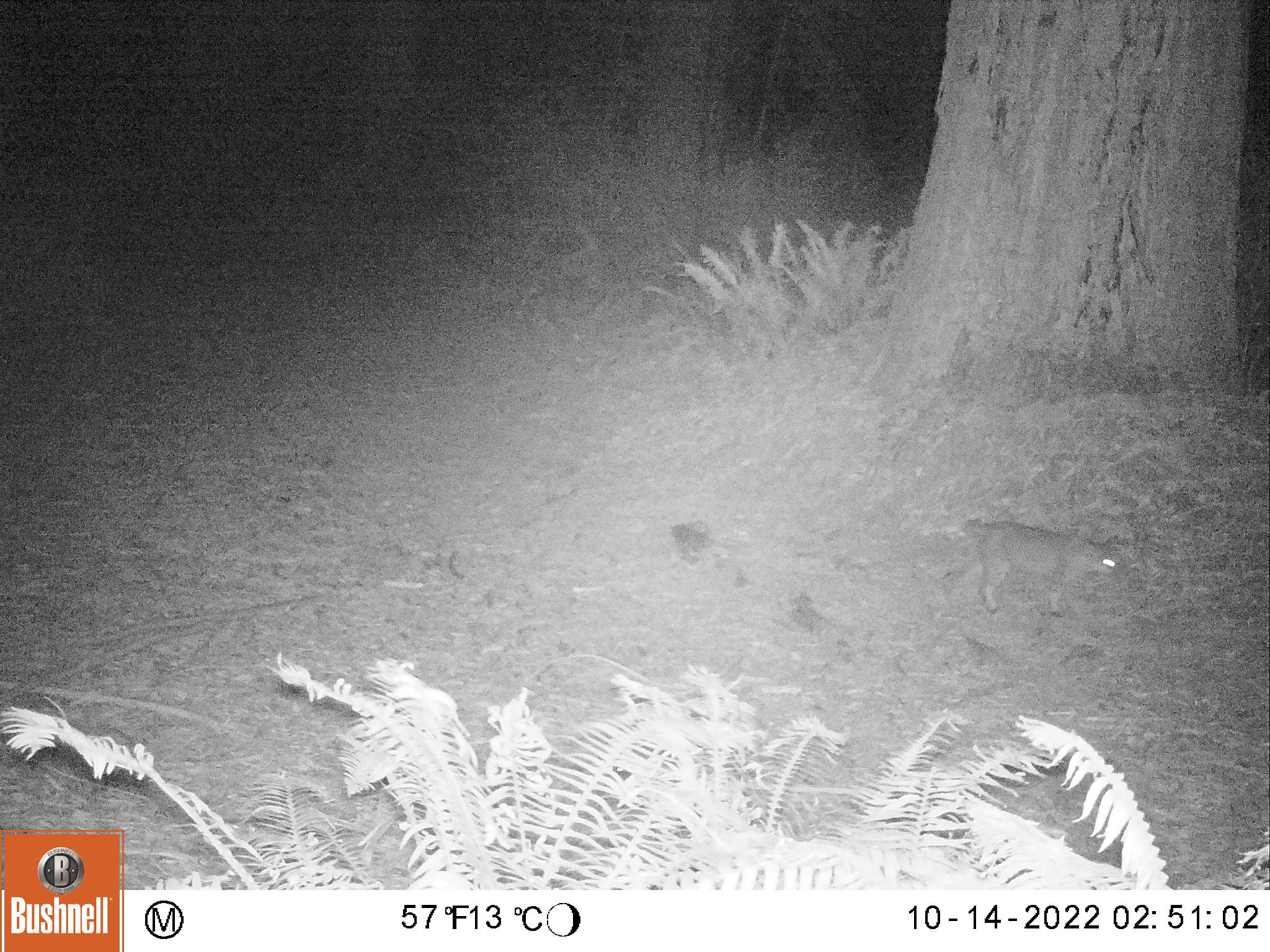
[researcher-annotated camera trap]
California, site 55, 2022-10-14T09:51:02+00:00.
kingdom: Animalia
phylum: Chordata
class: Mammalia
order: Carnivora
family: Felidae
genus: Lynx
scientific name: Lynx rufus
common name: bobcat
Bobcat (Lynx rufus).